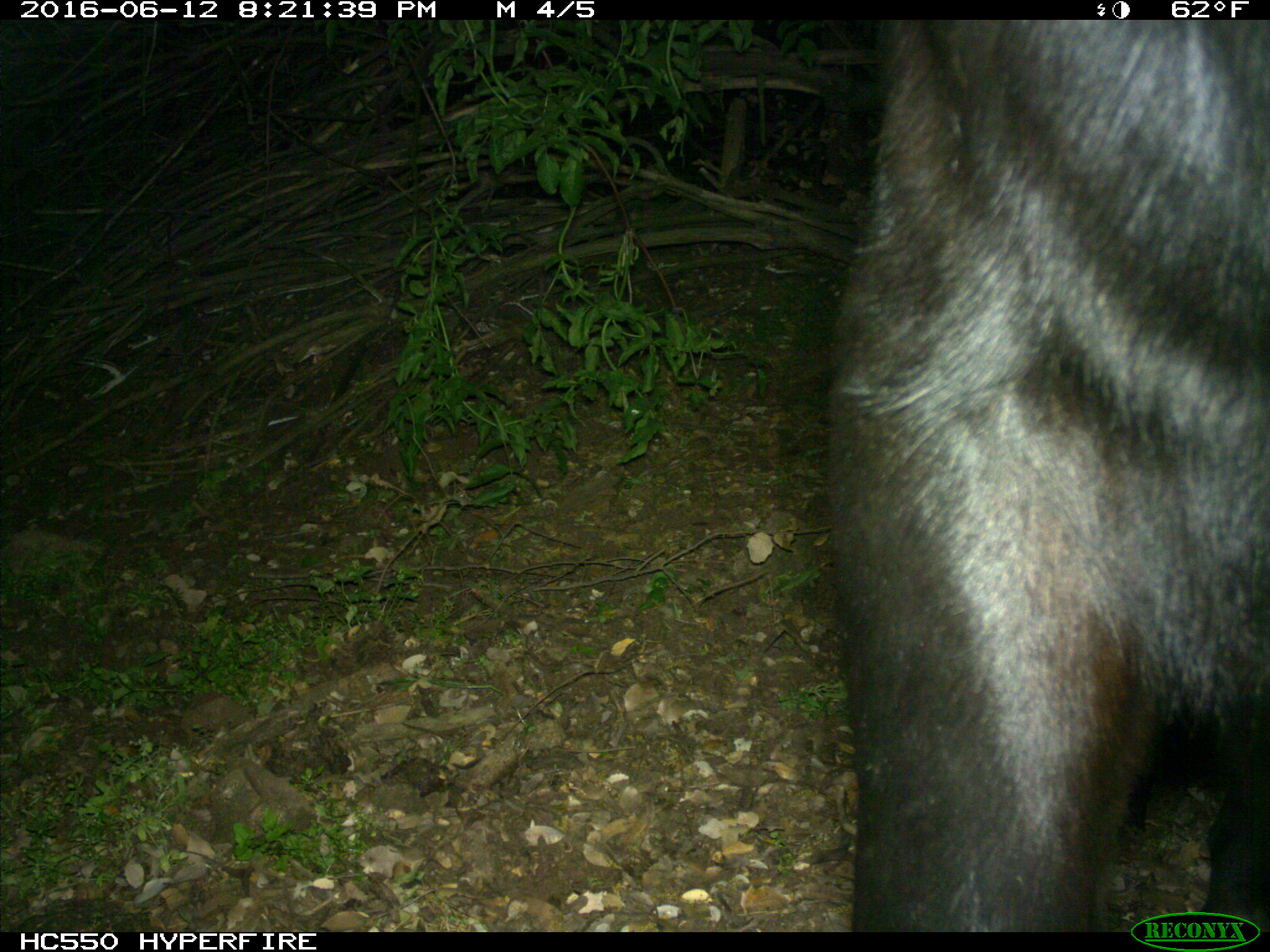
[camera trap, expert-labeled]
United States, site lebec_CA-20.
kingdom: Animalia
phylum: Chordata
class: Mammalia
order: Artiodactyla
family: Bovidae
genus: Bos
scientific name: Bos taurus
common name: domestic cow